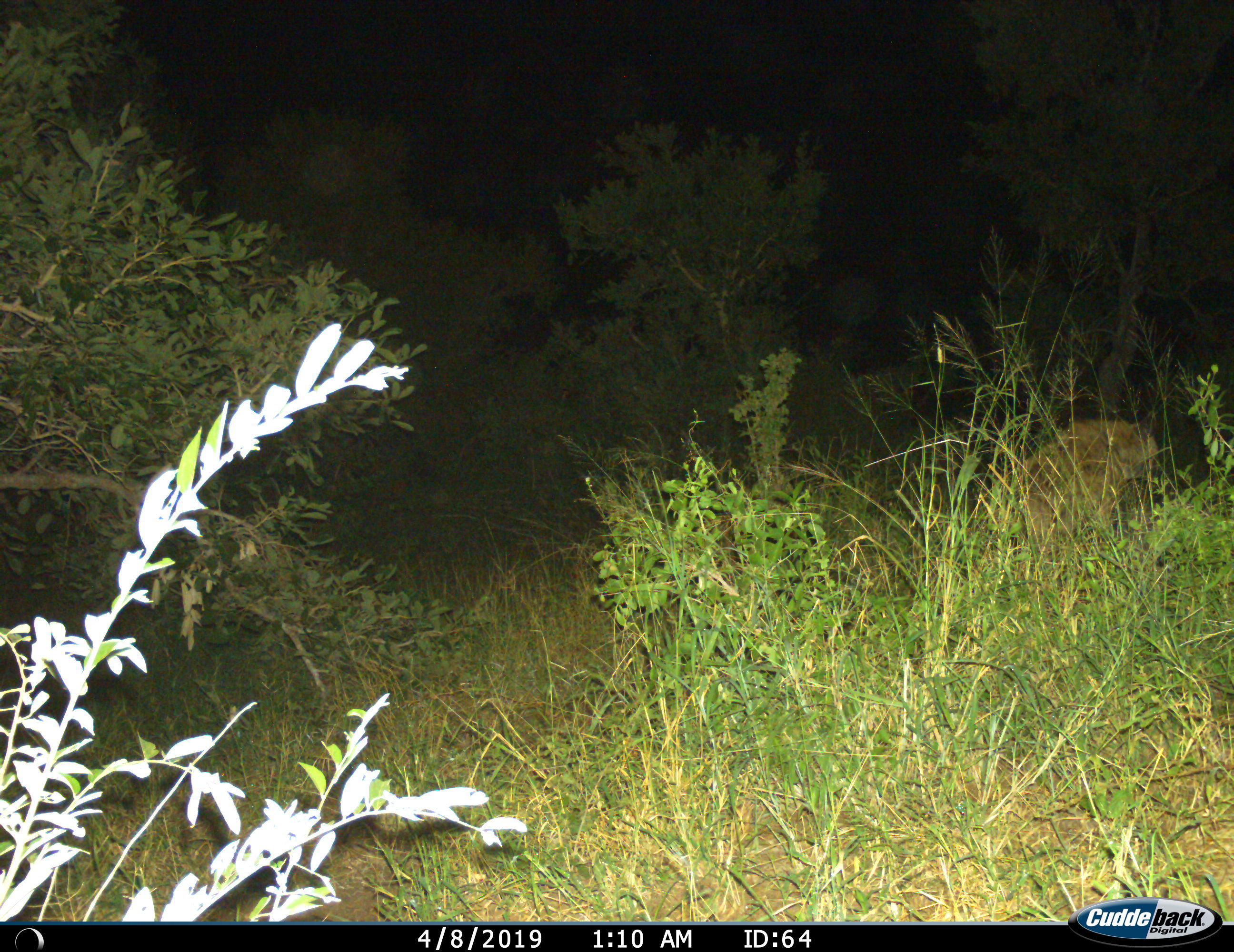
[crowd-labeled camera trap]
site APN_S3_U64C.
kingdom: Animalia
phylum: Chordata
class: Mammalia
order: Carnivora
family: Hyaenidae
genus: Crocuta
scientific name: Crocuta crocuta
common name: spotted hyena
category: hyenaspotted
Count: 1.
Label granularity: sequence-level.